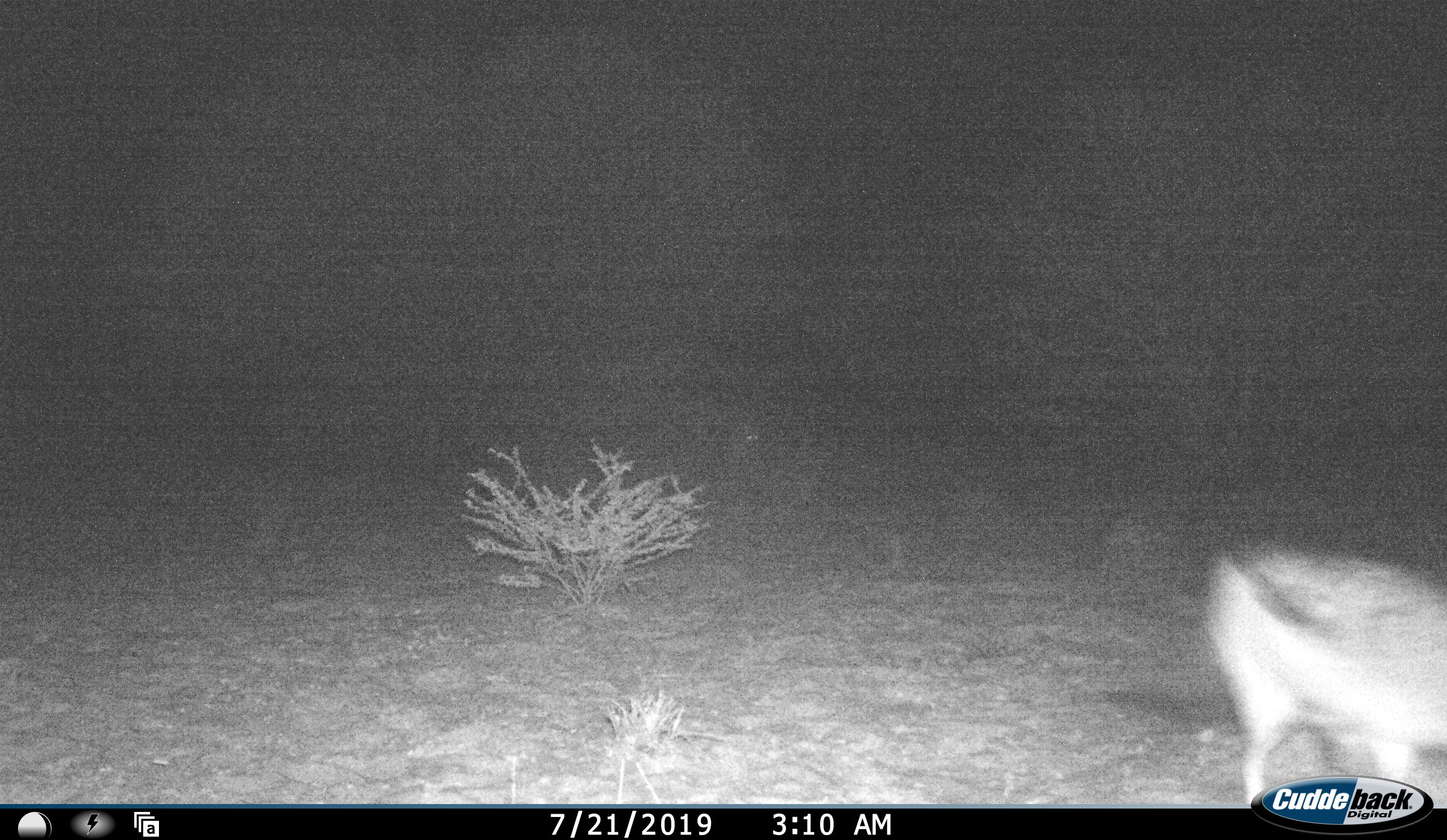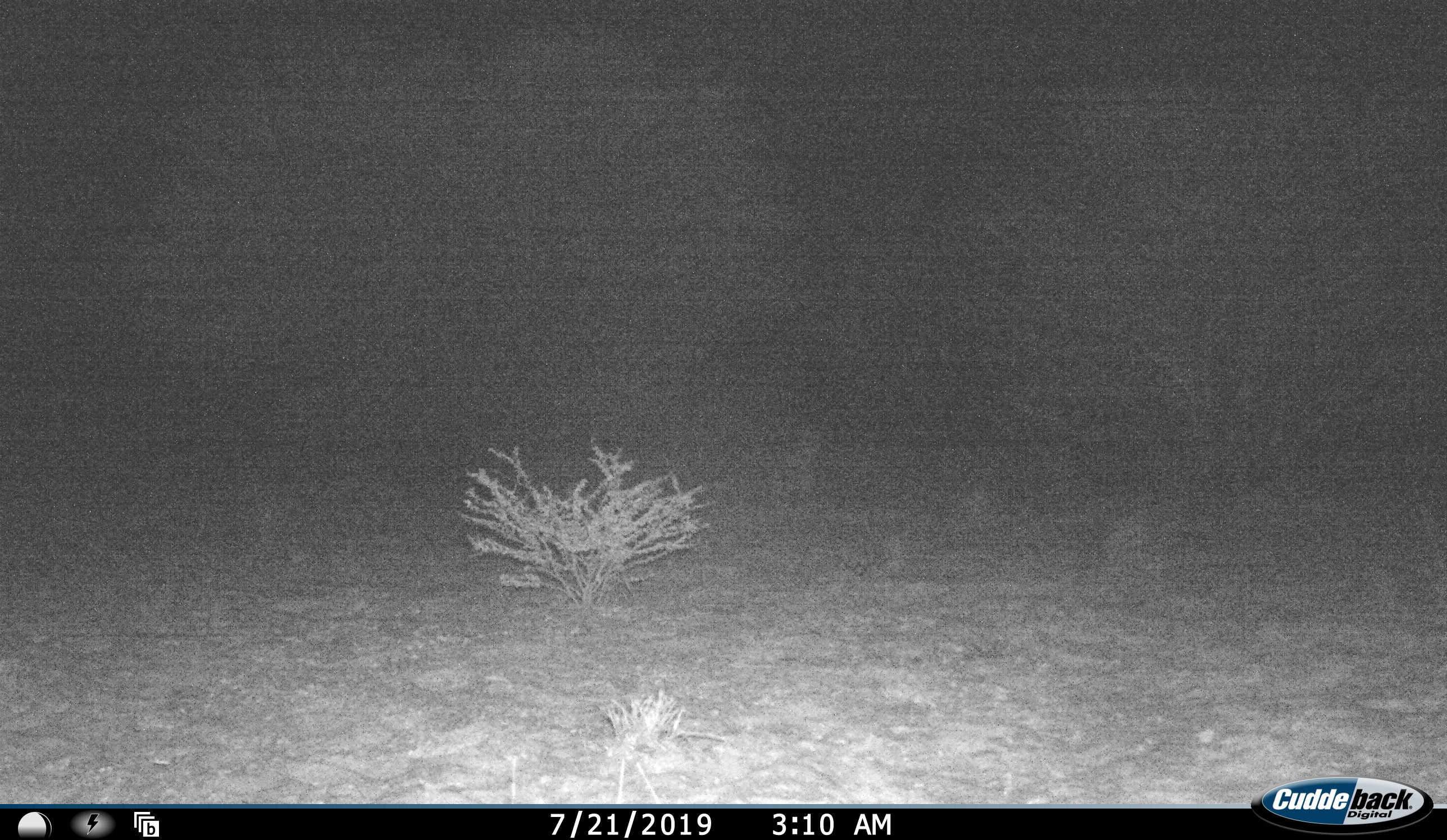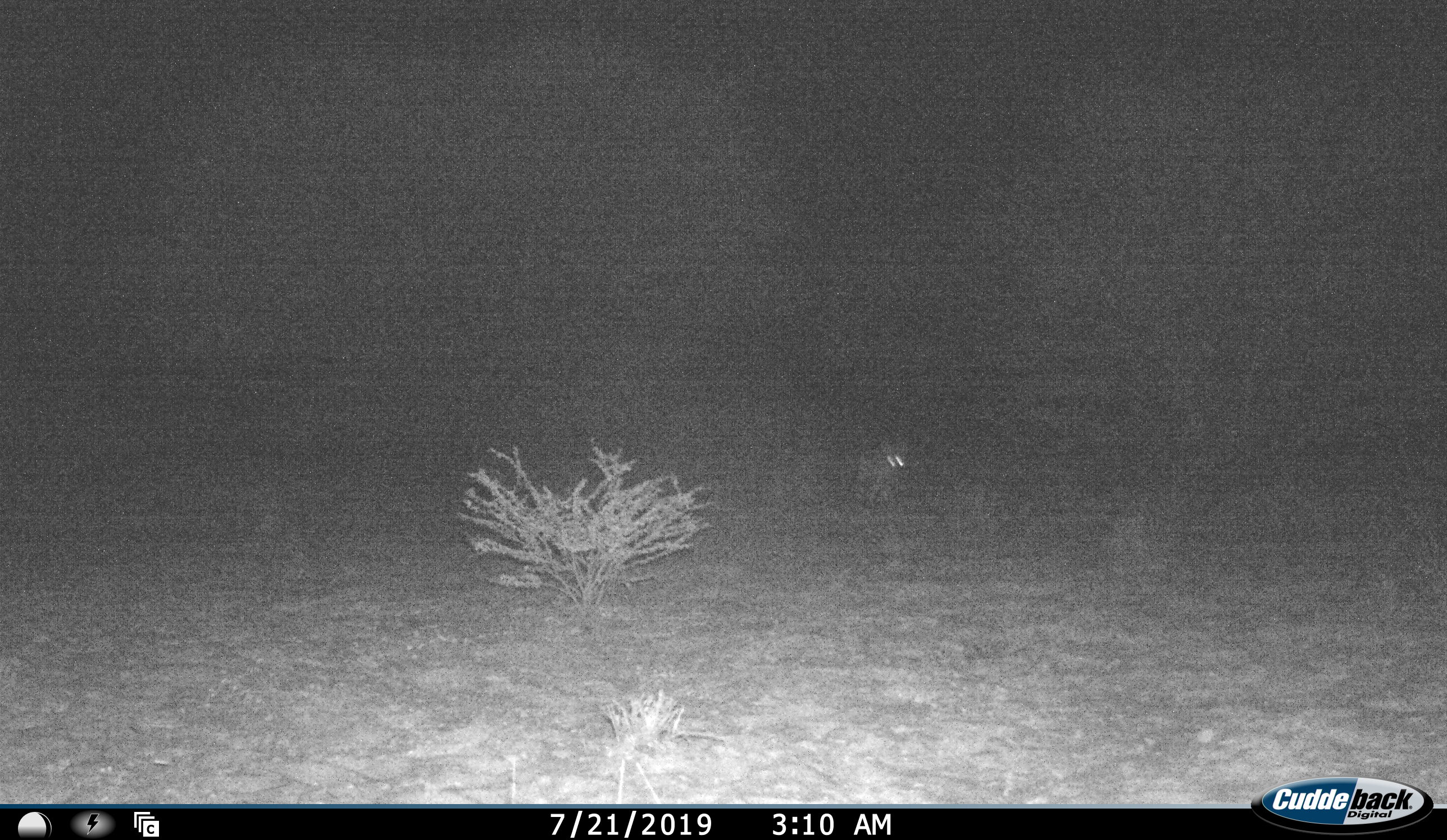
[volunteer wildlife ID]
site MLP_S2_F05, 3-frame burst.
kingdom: Animalia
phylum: Chordata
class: Mammalia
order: Carnivora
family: Canidae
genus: Lupulella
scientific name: Lupulella mesomelas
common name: black-backed jackal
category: jackalblackbacked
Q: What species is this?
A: Jackalblackbacked (black-backed jackal) (Lupulella mesomelas).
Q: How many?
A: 2.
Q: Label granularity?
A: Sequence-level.